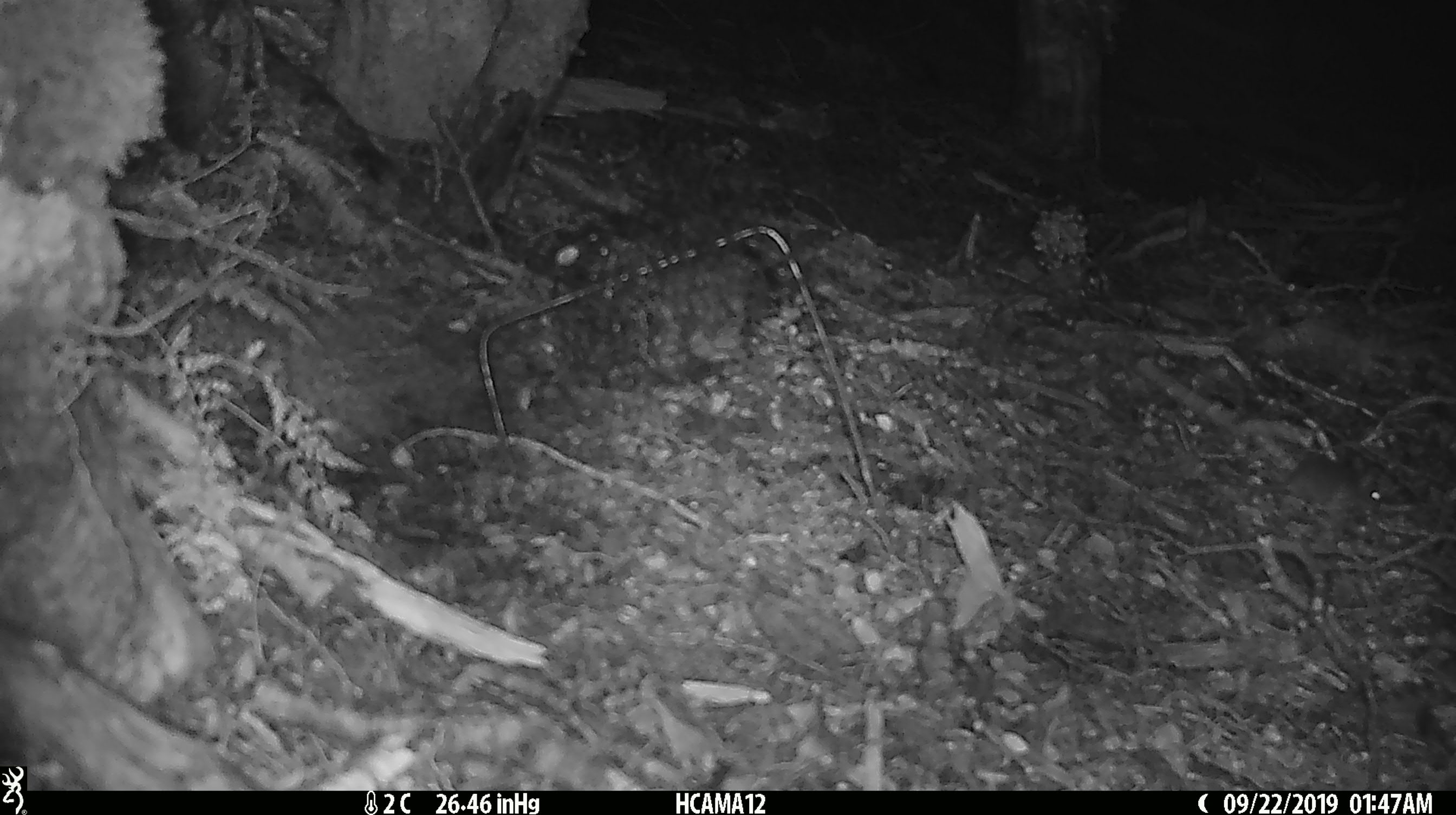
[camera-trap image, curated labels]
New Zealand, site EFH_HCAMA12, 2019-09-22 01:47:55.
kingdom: Animalia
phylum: Chordata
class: Mammalia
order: Rodentia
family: Muridae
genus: Mus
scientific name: Mus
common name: mouse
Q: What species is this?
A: Mouse (Mus).